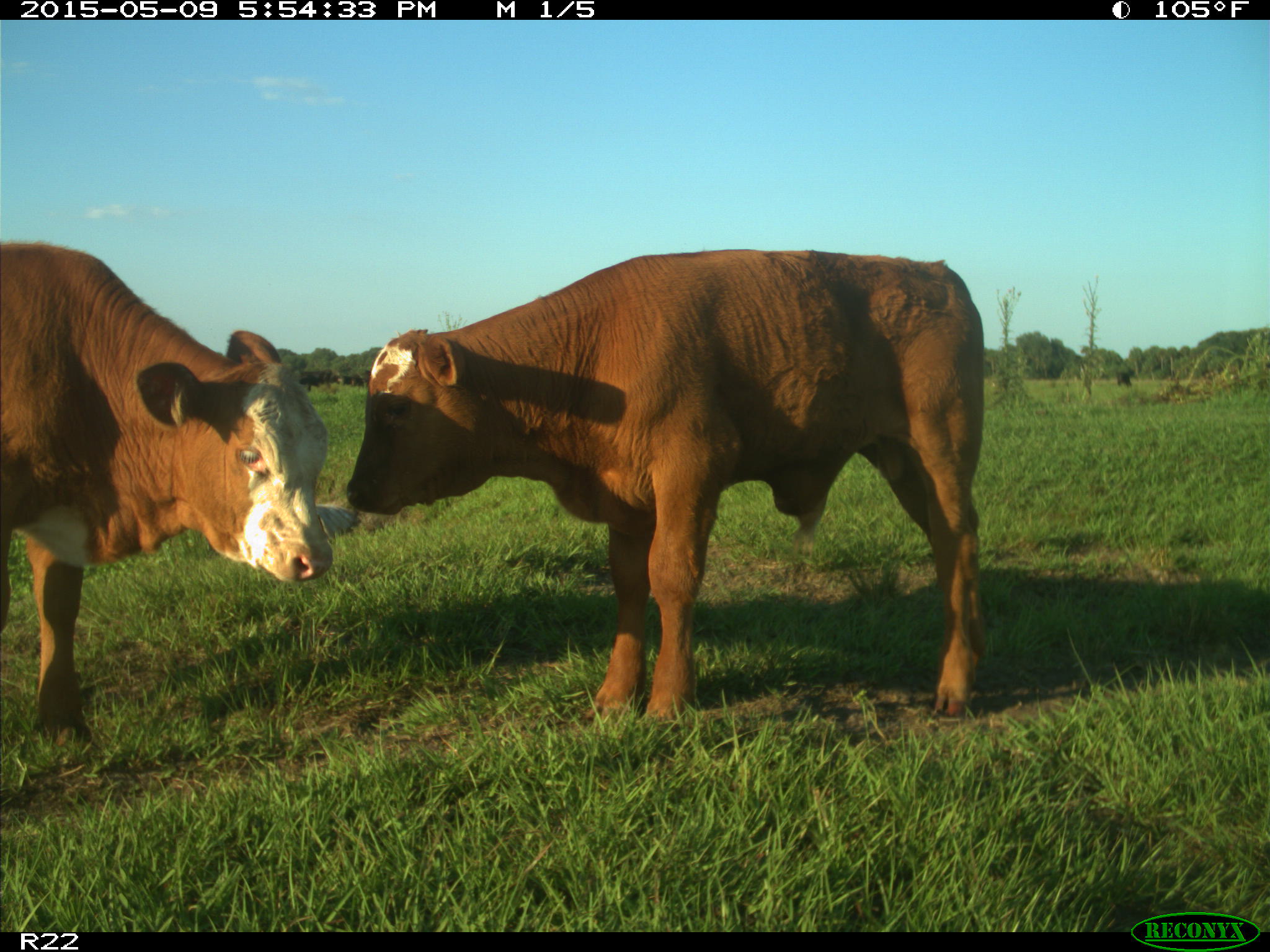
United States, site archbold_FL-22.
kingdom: Animalia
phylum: Chordata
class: Mammalia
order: Artiodactyla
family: Bovidae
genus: Bos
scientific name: Bos taurus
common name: domestic cow